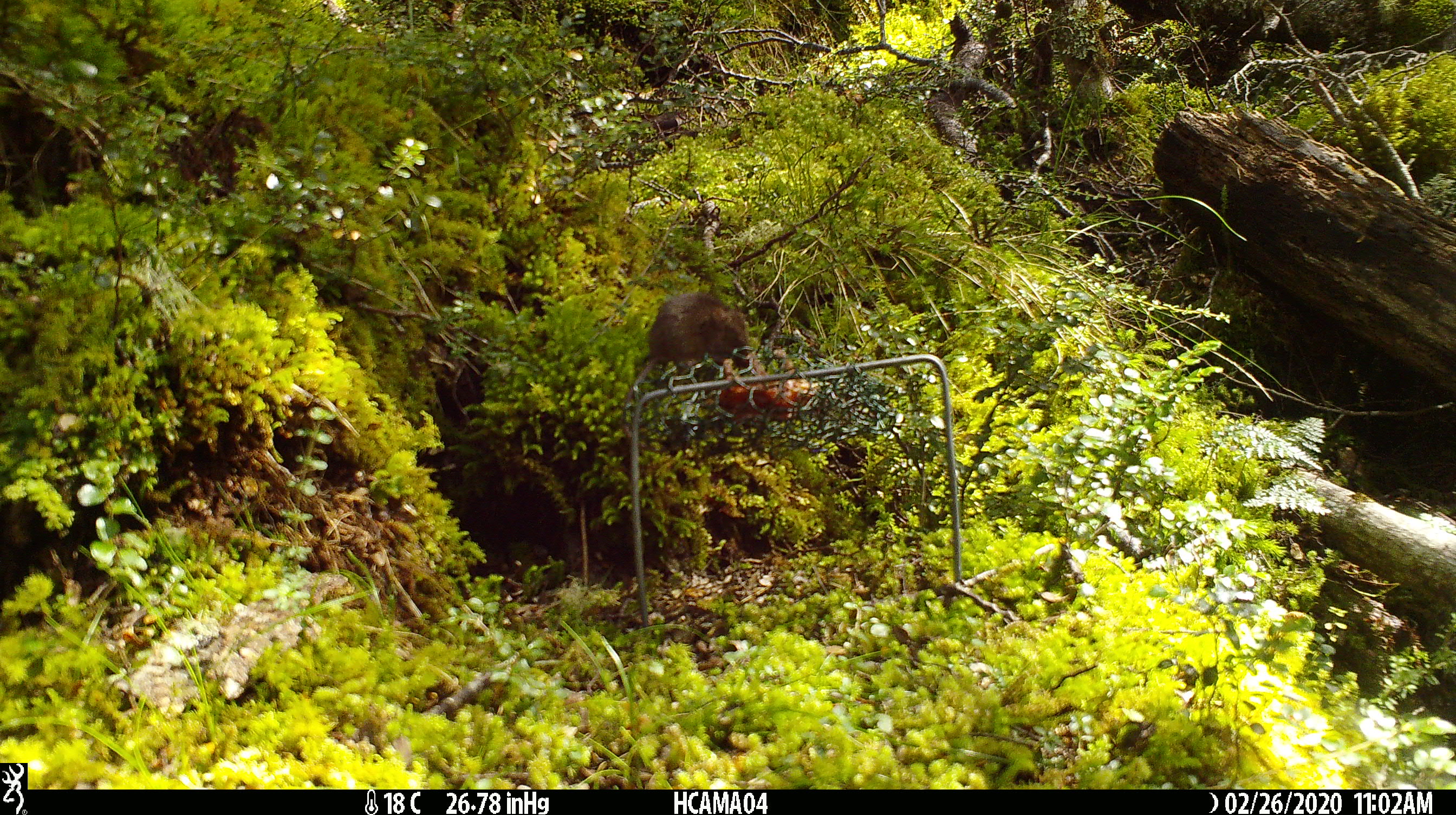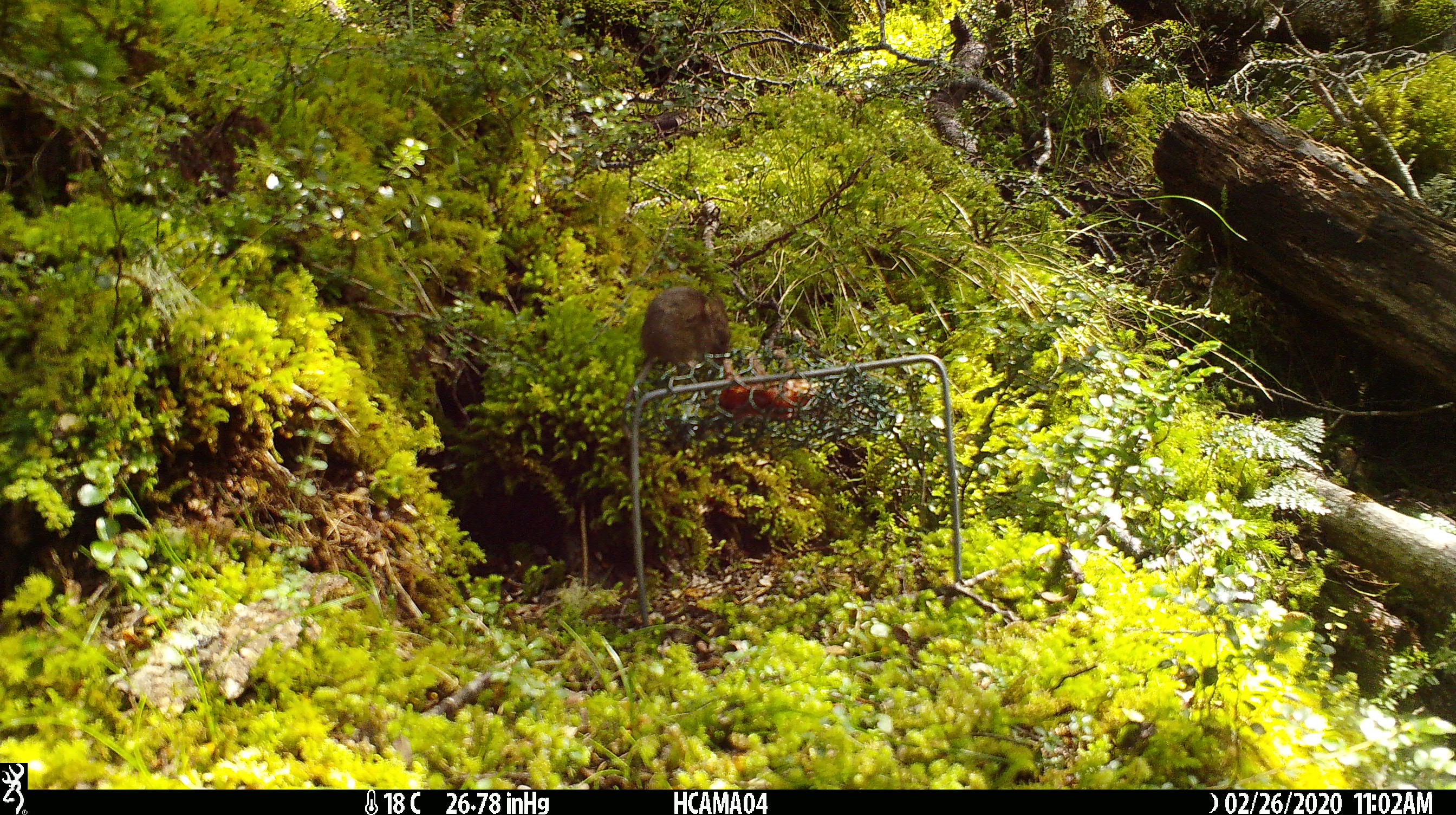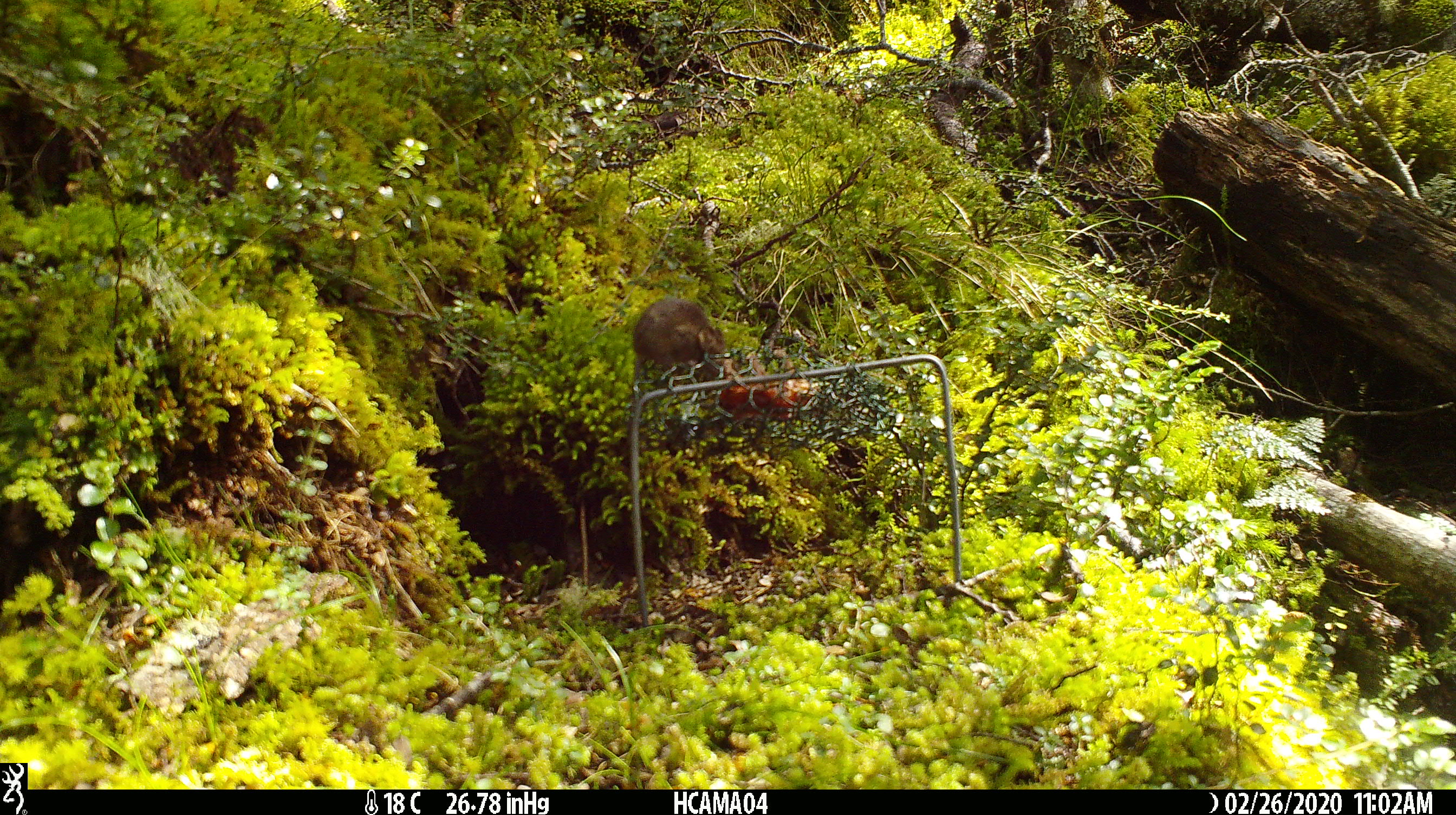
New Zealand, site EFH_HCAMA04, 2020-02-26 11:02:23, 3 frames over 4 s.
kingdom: Animalia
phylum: Chordata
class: Mammalia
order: Rodentia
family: Muridae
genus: Mus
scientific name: Mus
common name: mouse